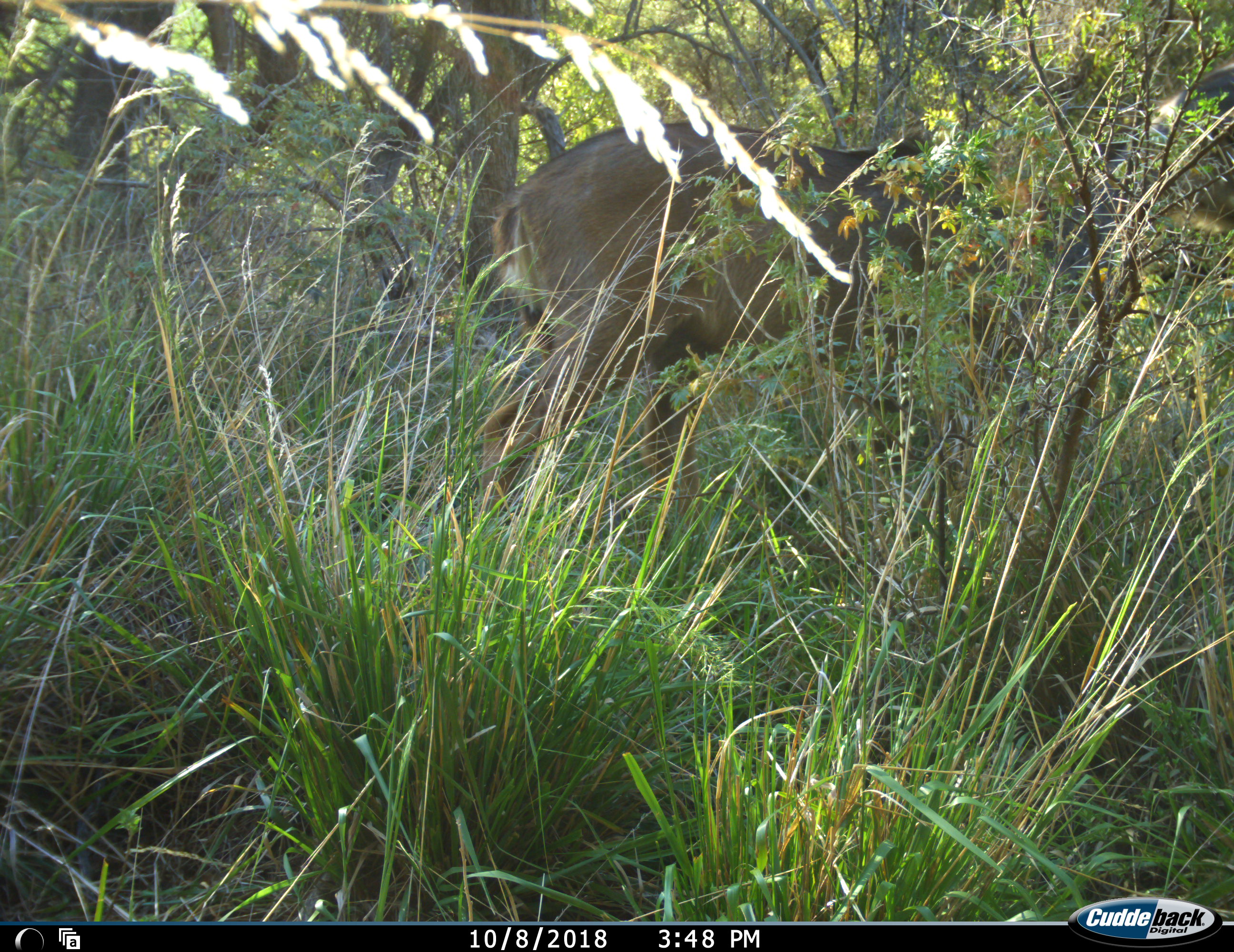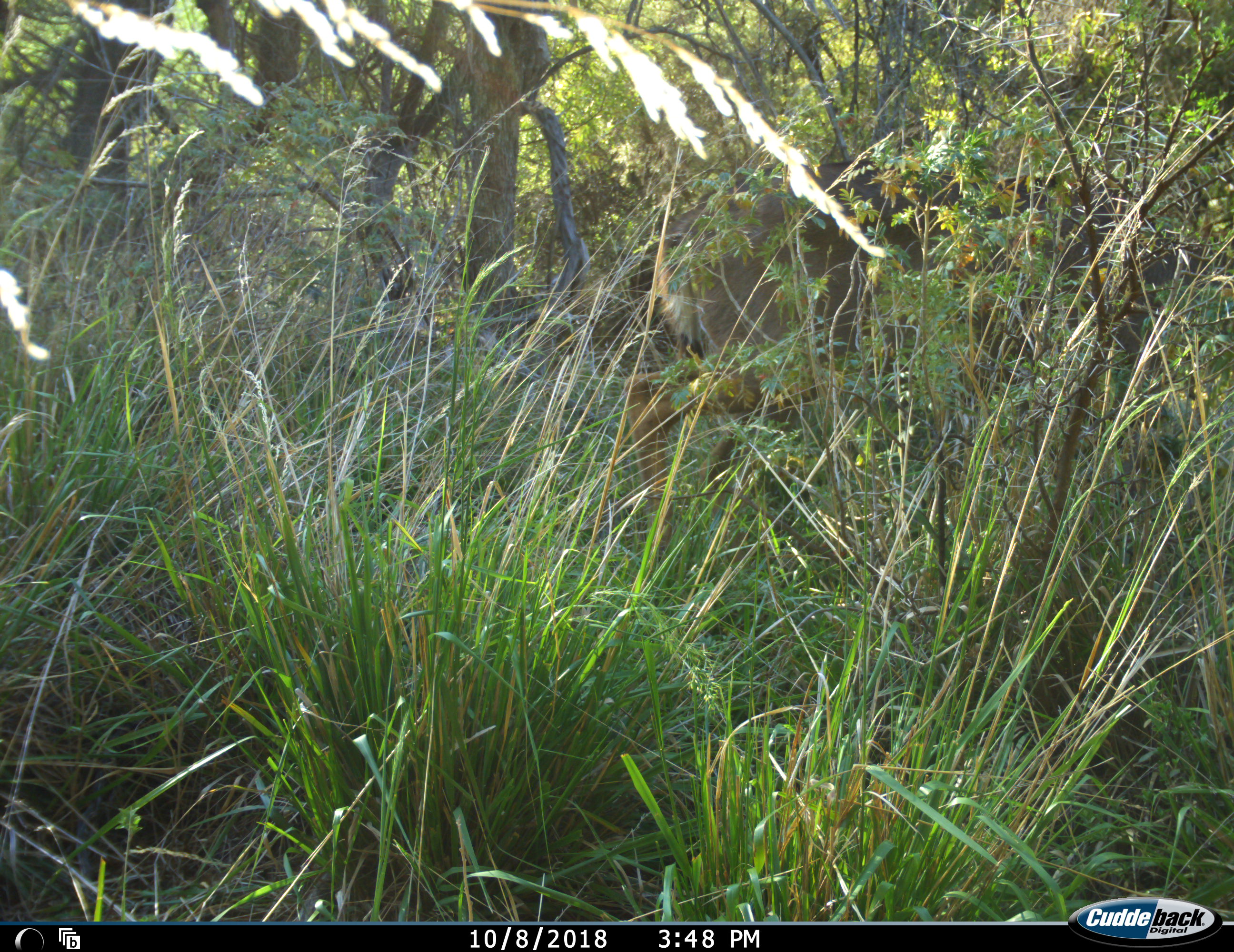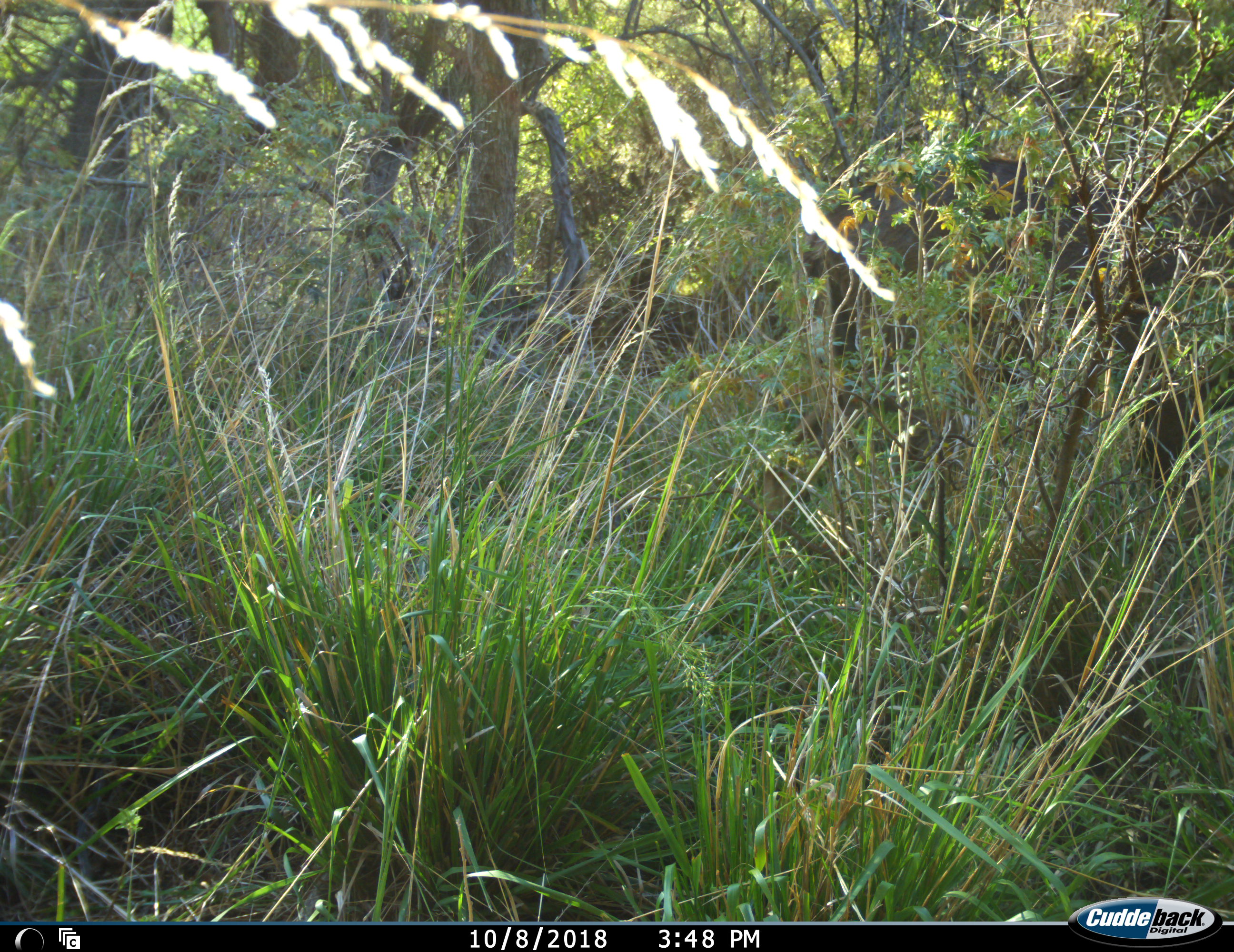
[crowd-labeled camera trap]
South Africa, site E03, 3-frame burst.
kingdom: Animalia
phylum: Chordata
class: Mammalia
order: Artiodactyla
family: Bovidae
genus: Tragelaphus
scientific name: Tragelaphus strepsiceros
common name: greater kudu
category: kudu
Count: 1.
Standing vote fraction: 0%.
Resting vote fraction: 0%.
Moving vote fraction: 100%.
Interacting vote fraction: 0%.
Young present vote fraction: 0%.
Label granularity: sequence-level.